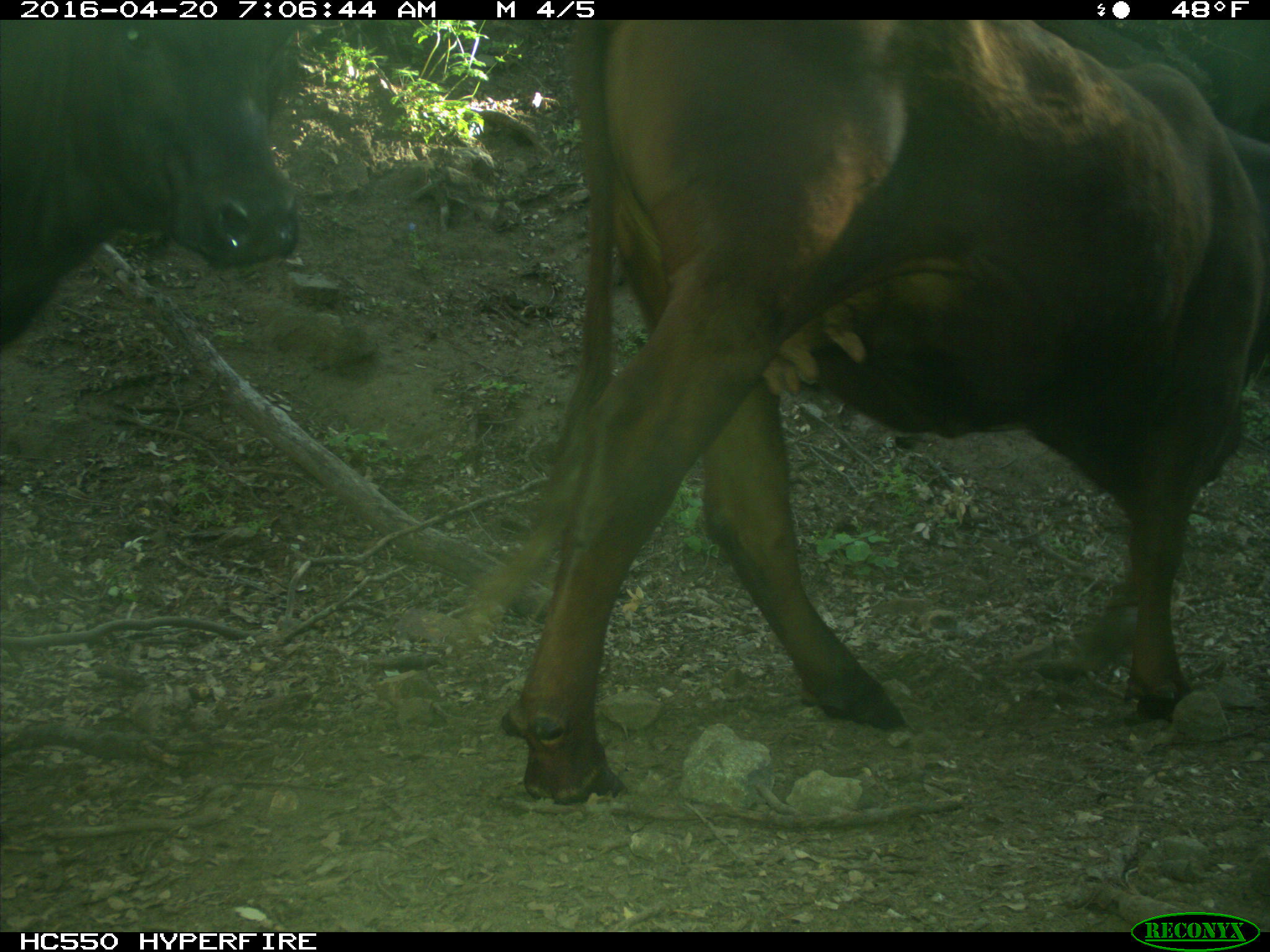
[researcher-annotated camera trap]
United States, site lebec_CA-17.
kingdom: Animalia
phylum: Chordata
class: Mammalia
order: Artiodactyla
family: Bovidae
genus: Bos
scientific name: Bos taurus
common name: domestic cow